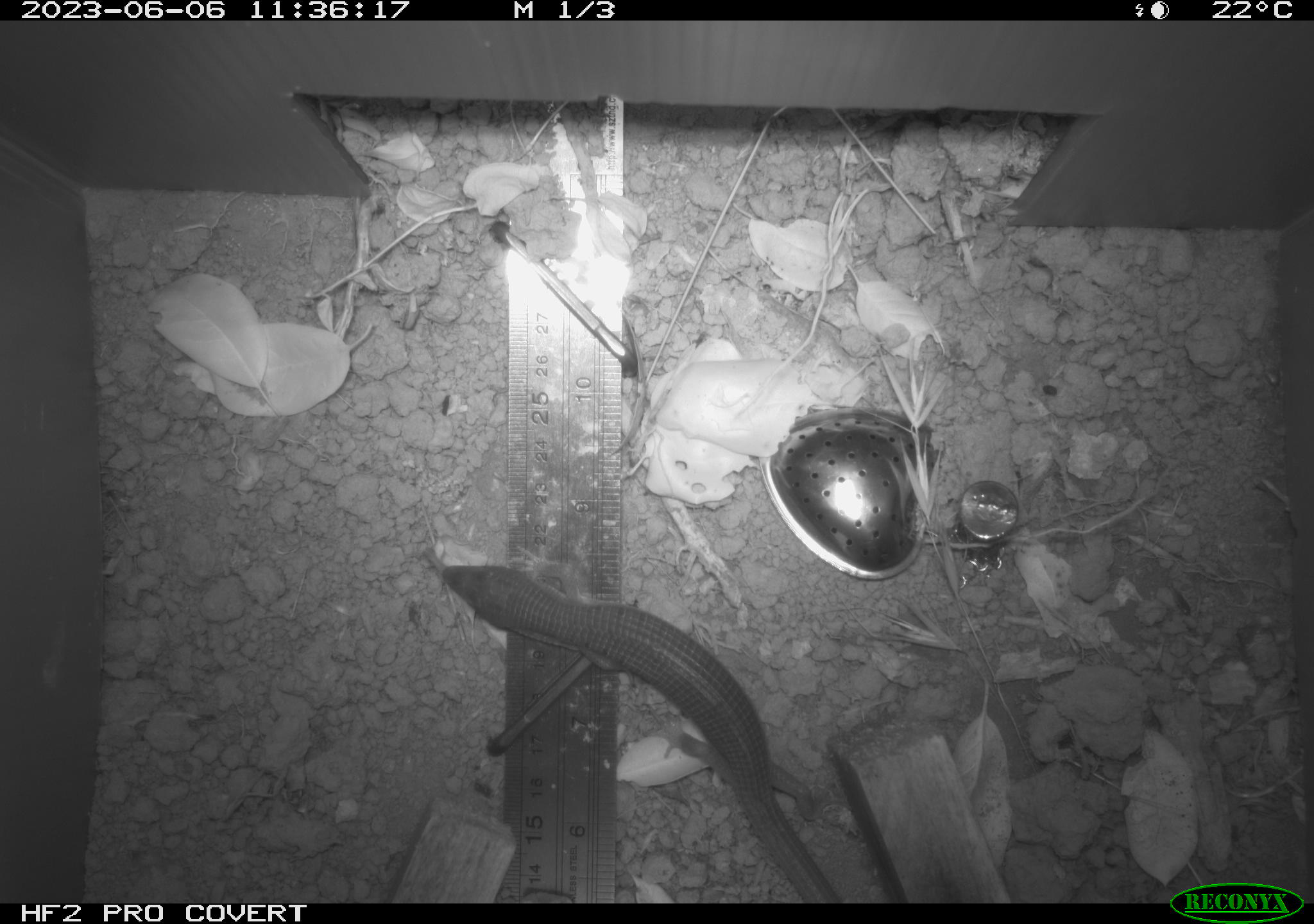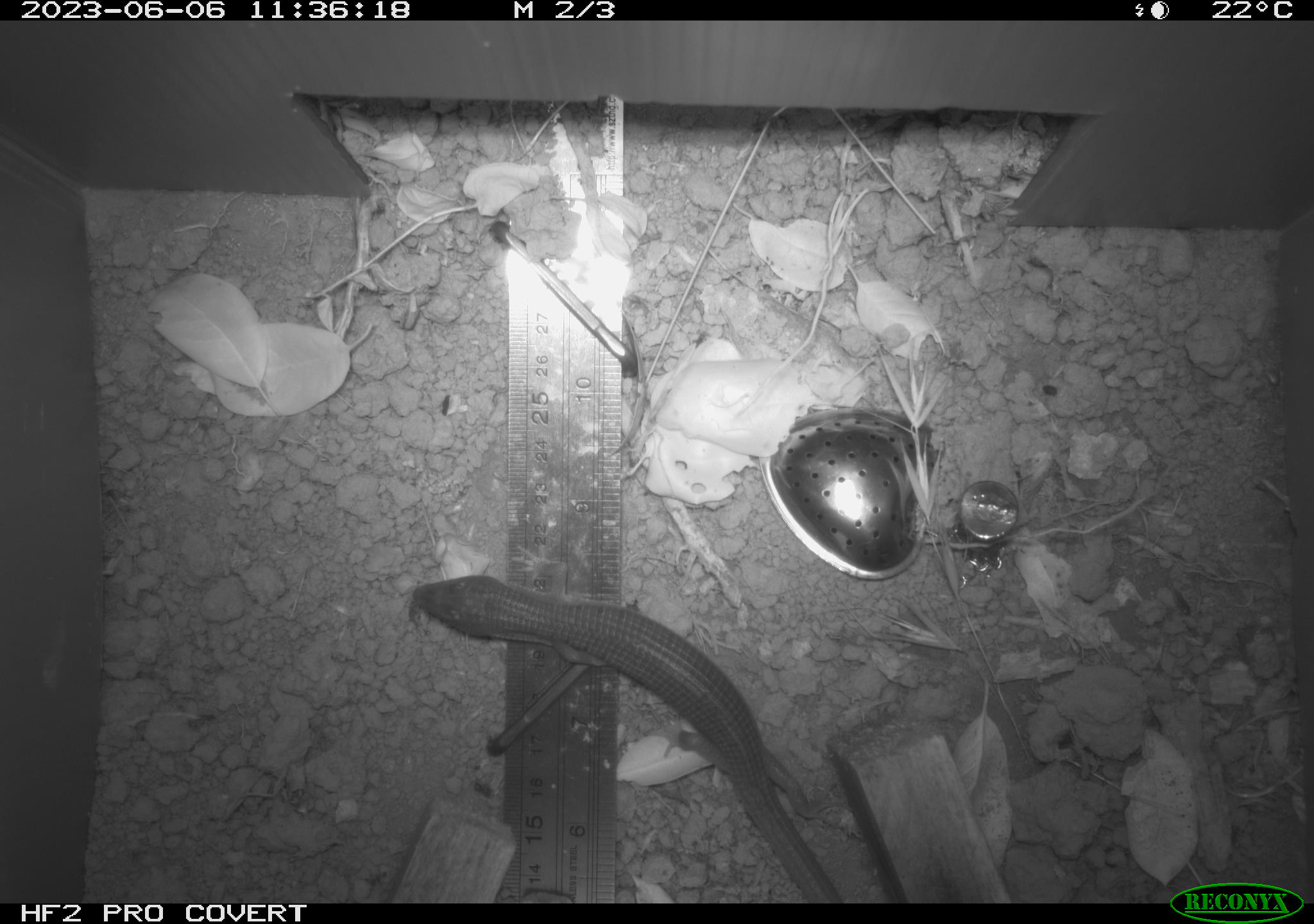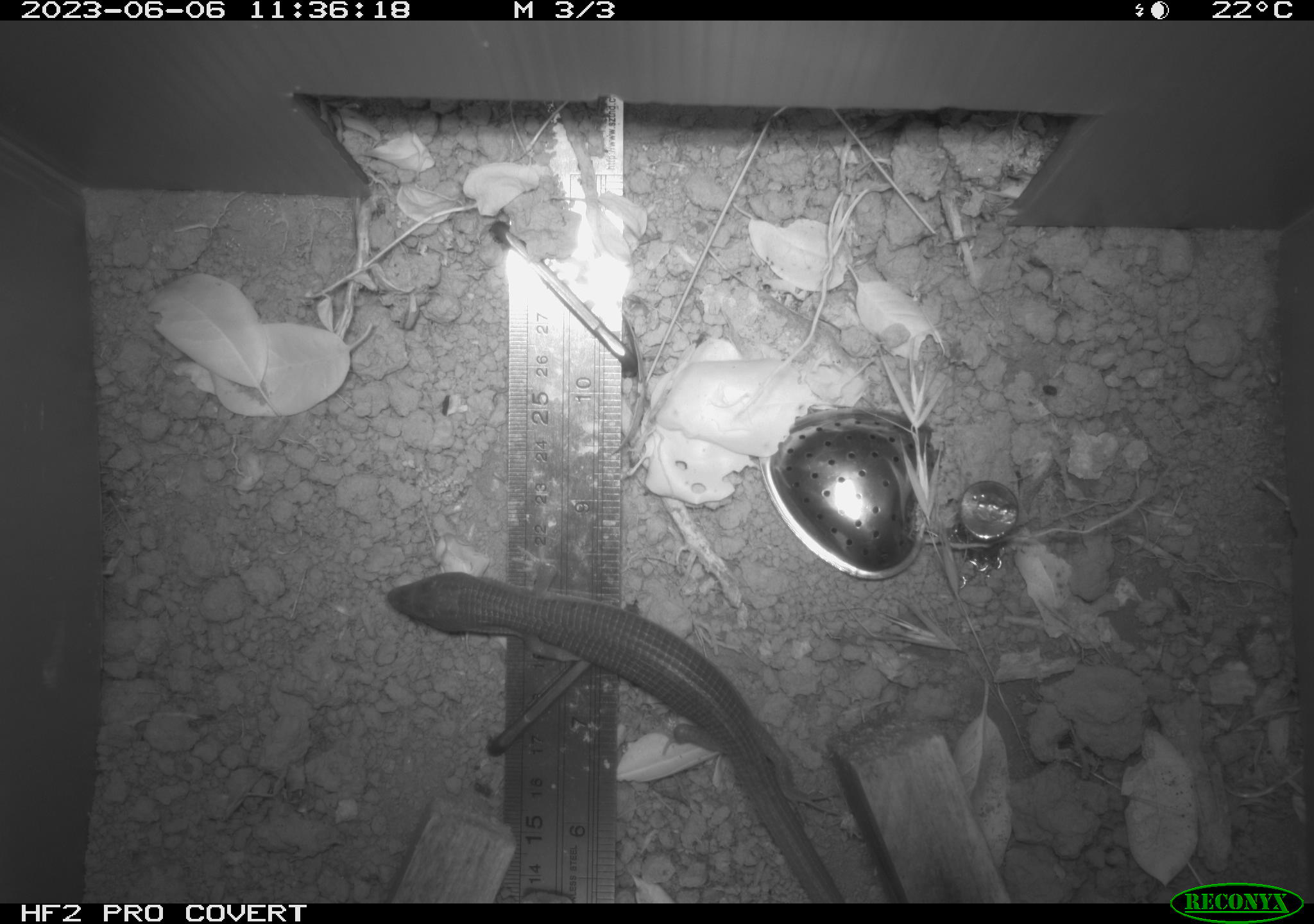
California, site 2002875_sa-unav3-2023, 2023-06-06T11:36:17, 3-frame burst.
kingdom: Animalia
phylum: Chordata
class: Reptilia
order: Squamata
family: Anguidae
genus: Elgaria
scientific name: Elgaria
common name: alligator lizards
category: elgaria species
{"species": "elgaria species (alligator lizards) (Elgaria)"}